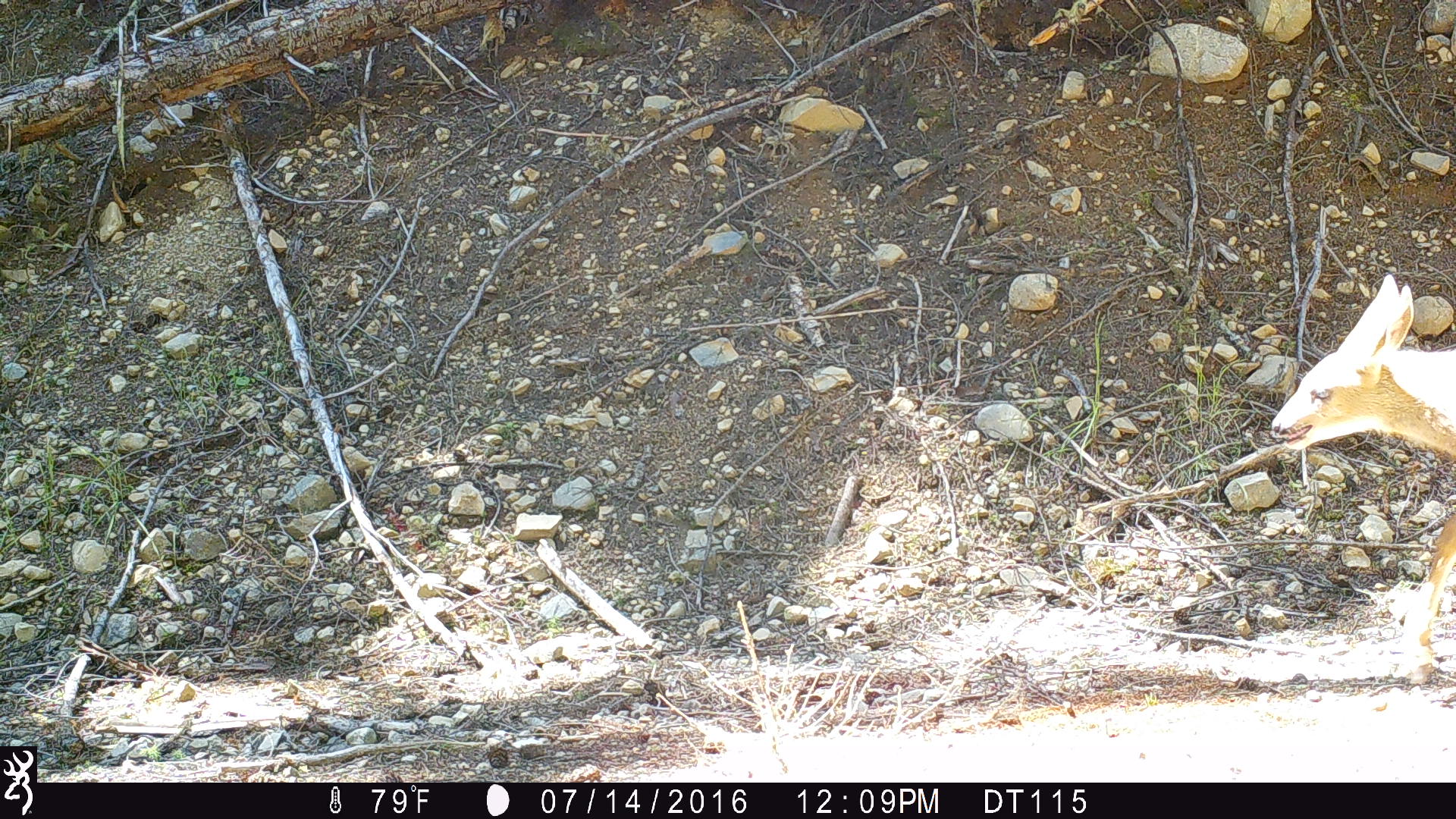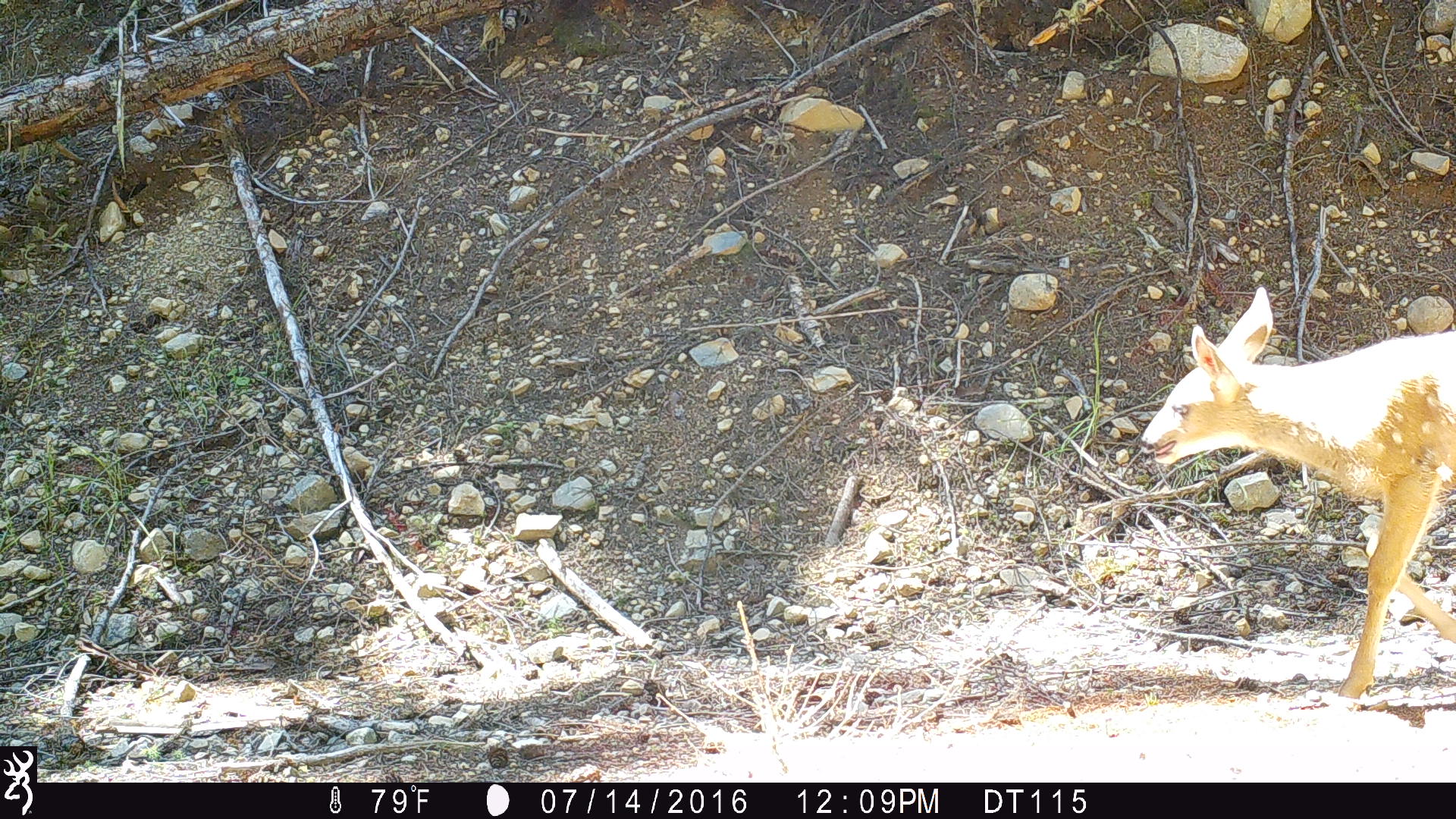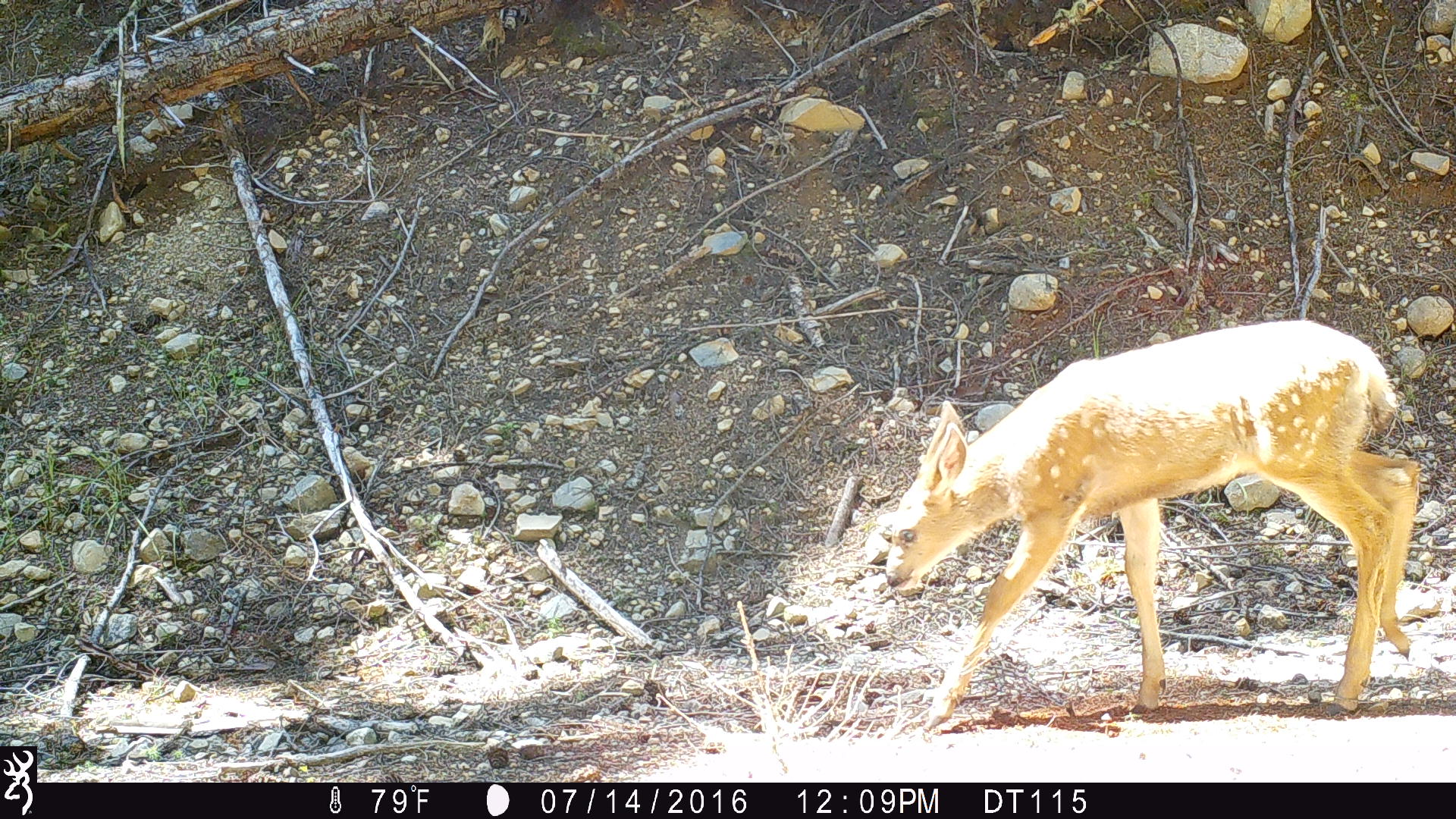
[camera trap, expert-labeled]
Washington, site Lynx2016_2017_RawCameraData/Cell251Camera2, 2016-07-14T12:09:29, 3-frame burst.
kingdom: Animalia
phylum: Chordata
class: Mammalia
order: Artiodactyla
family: Cervidae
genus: Odocoileus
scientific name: Odocoileus hemionus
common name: mule deer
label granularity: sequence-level